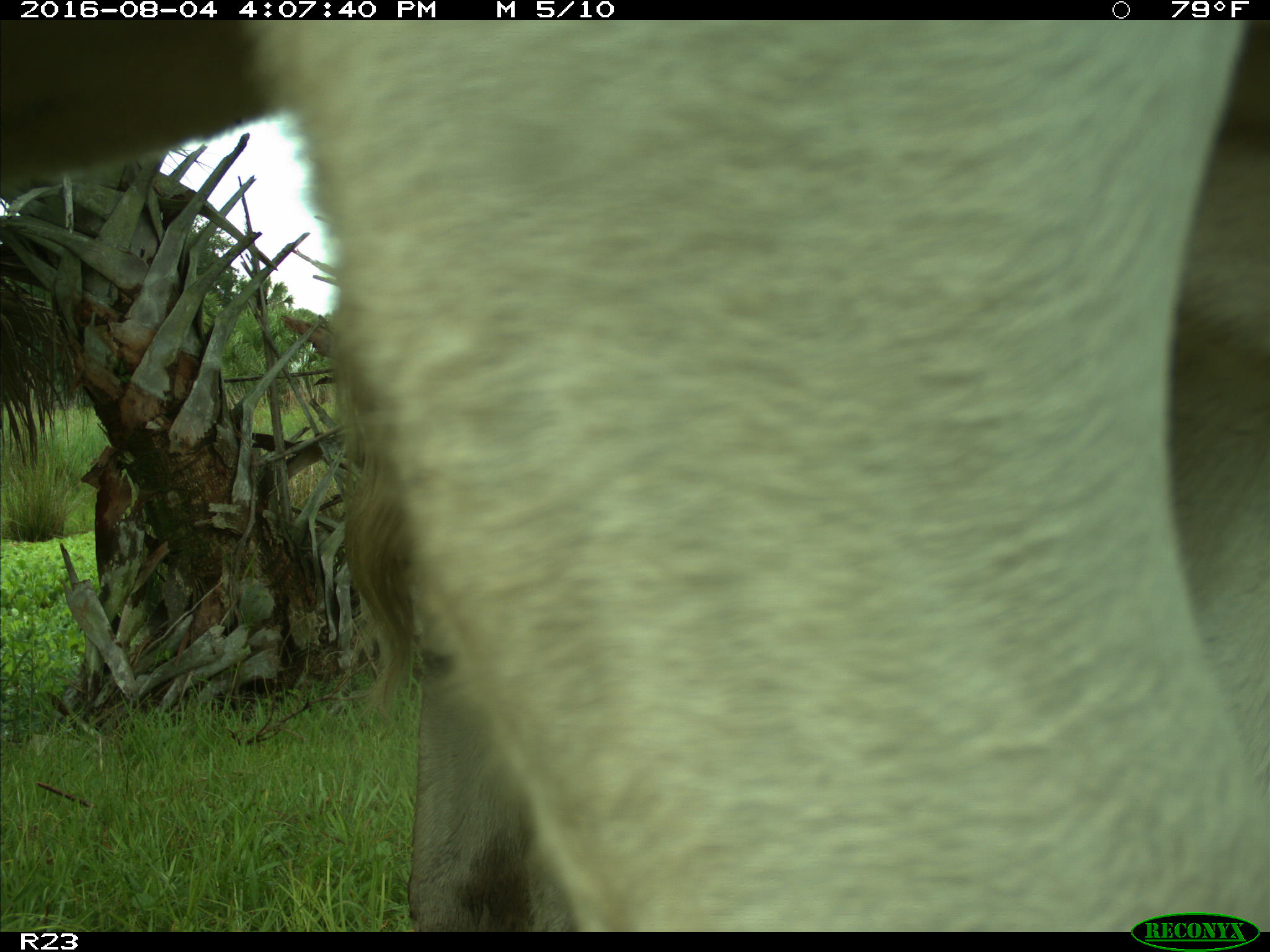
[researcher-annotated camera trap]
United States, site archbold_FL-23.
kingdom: Animalia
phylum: Chordata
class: Mammalia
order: Artiodactyla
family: Bovidae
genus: Bos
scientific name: Bos taurus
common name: domestic cow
Bos taurus (domestic cow).